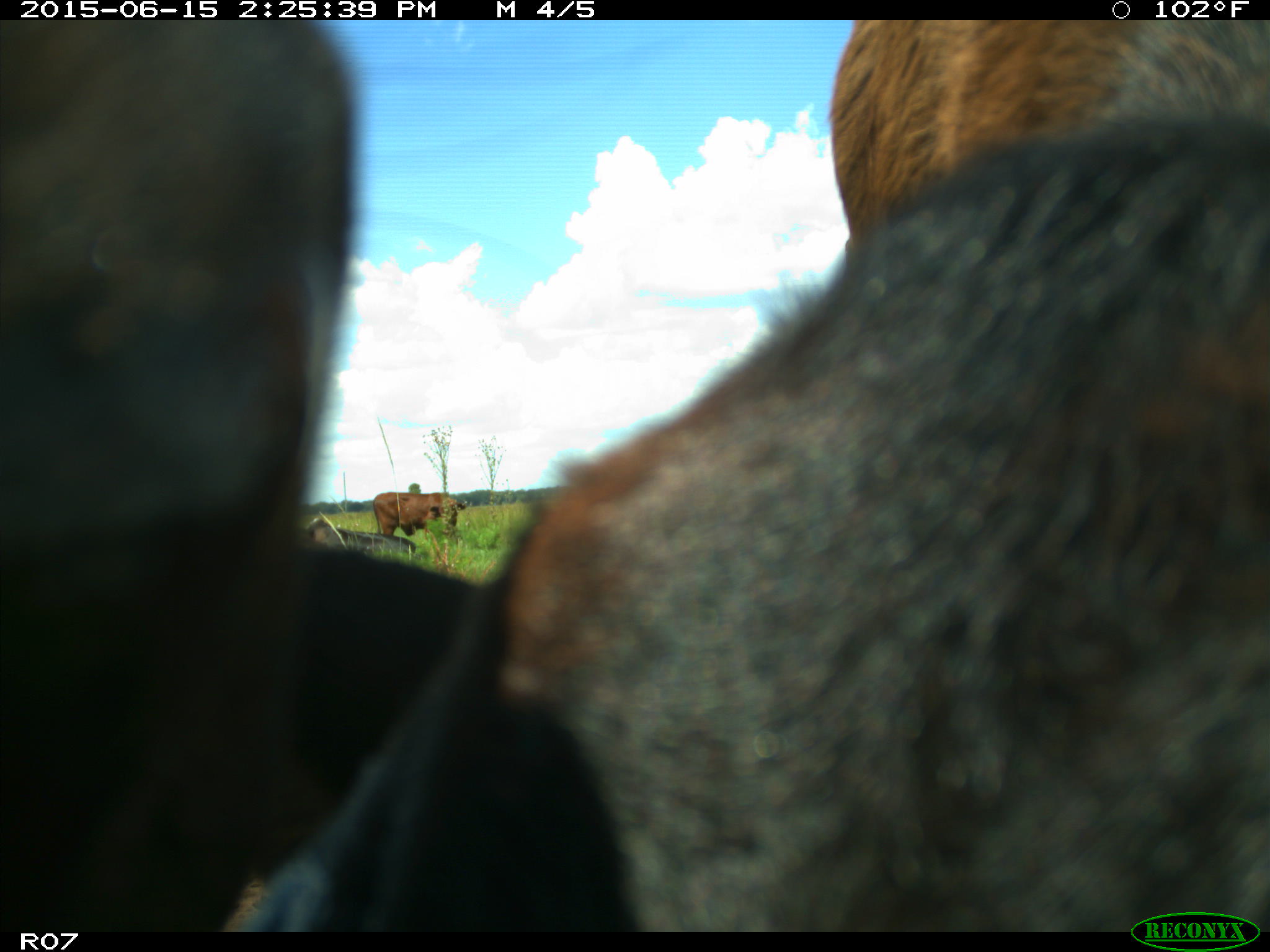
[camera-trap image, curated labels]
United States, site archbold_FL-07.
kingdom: Animalia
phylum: Chordata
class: Mammalia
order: Artiodactyla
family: Bovidae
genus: Bos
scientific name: Bos taurus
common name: domestic cow